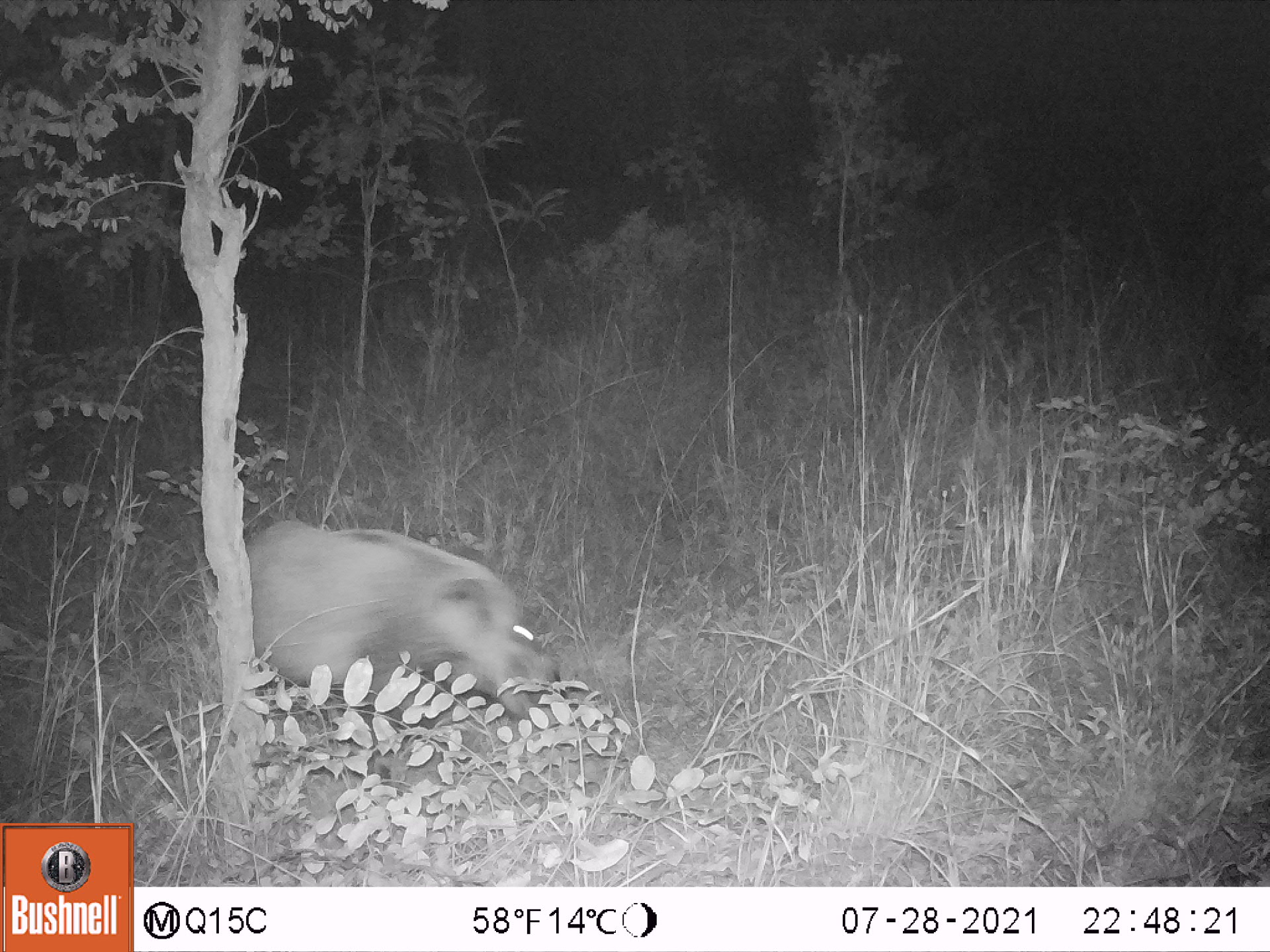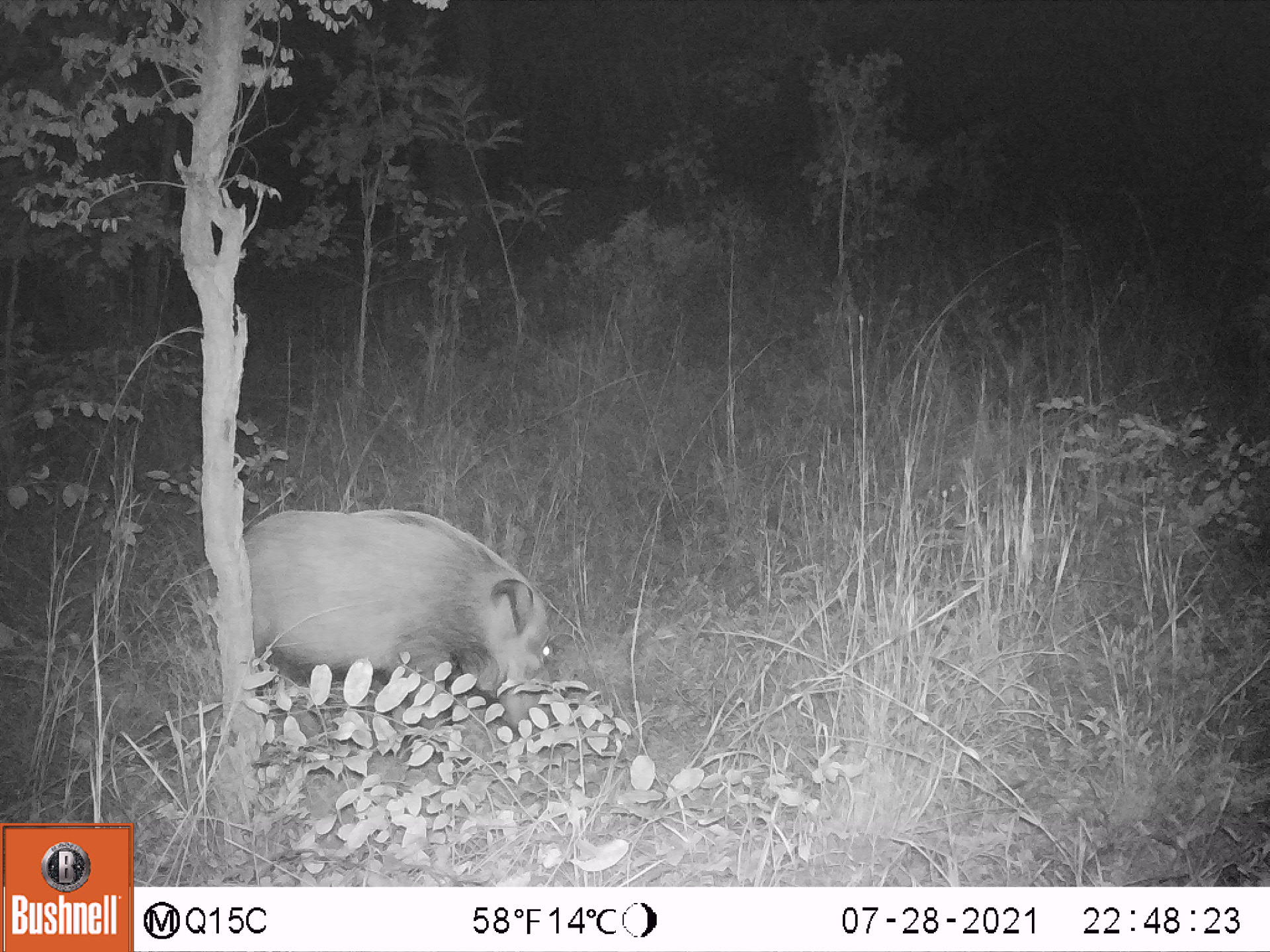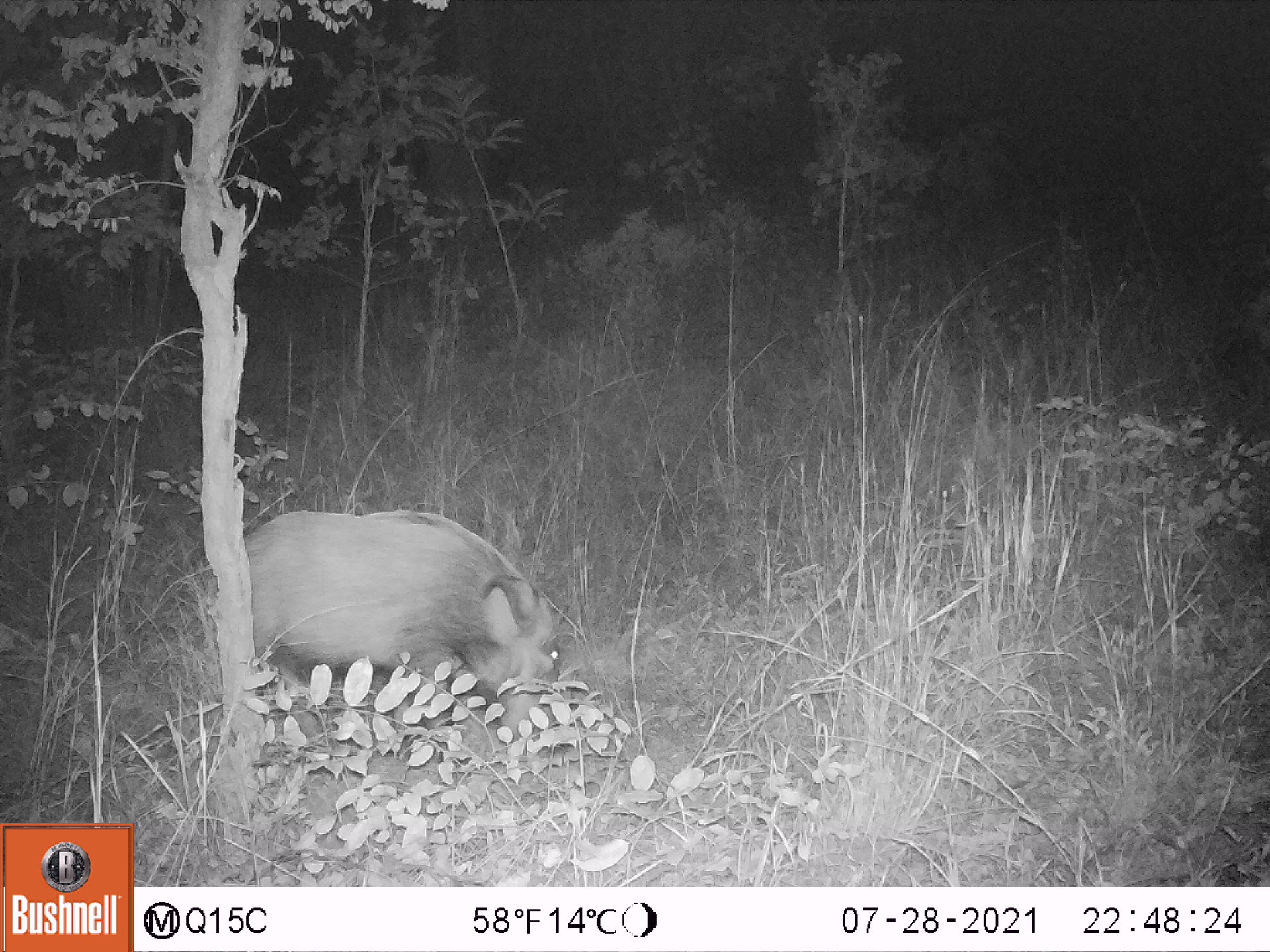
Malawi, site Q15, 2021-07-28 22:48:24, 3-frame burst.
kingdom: Animalia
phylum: Chordata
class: Mammalia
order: Artiodactyla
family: Suidae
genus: Potamochoerus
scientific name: Potamochoerus larvatus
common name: bushpig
Bushpig (Potamochoerus larvatus), count 1.